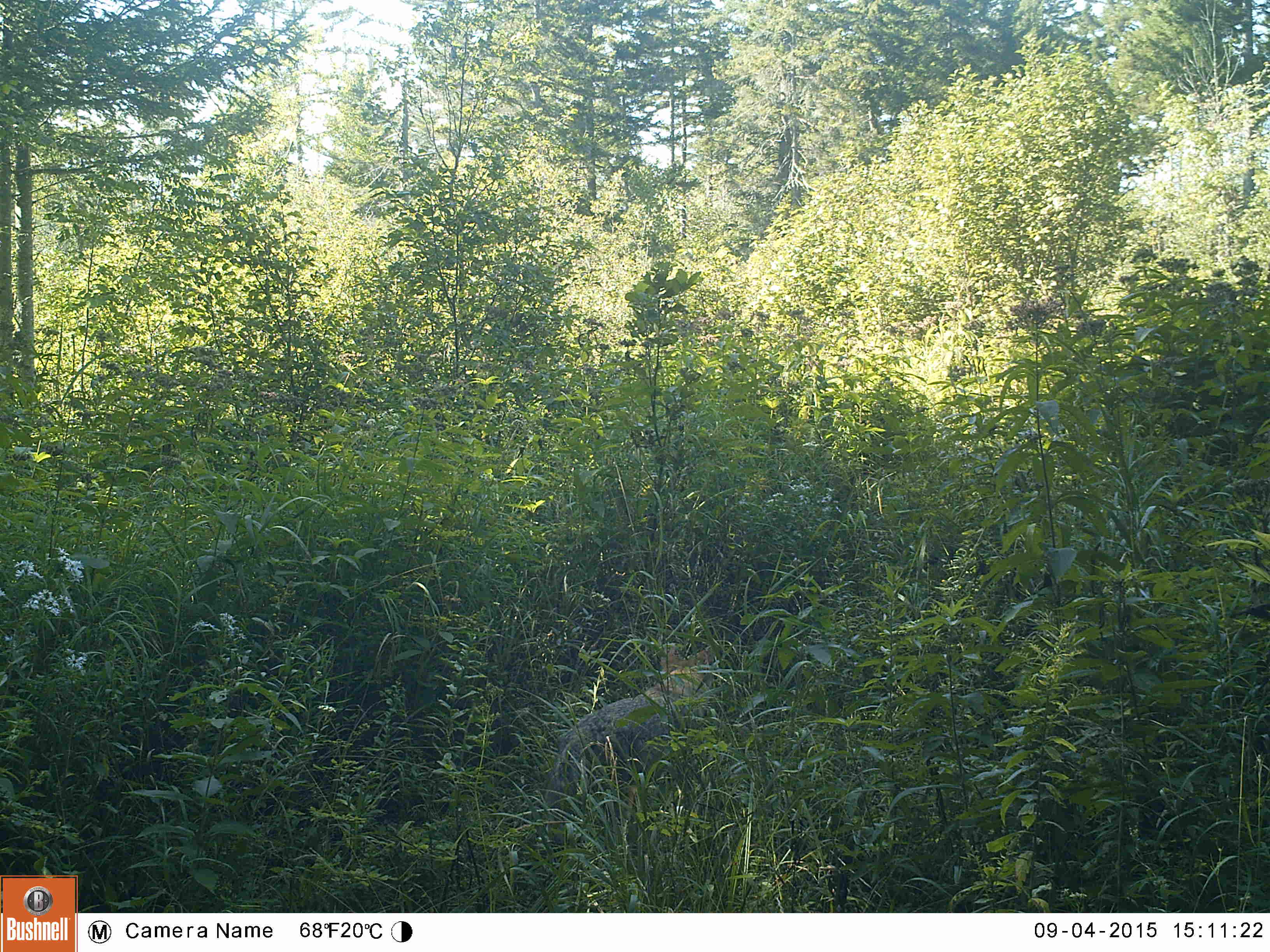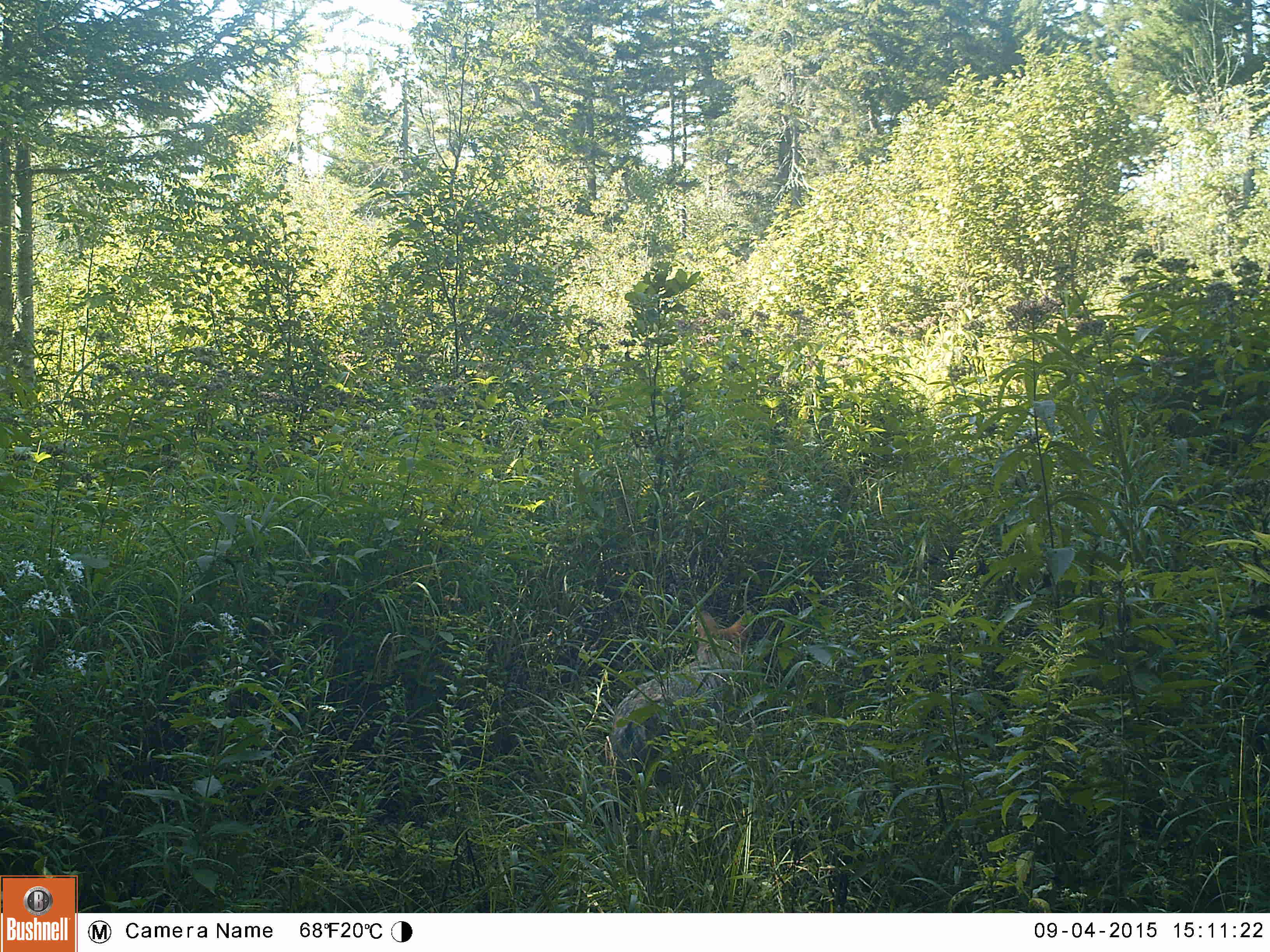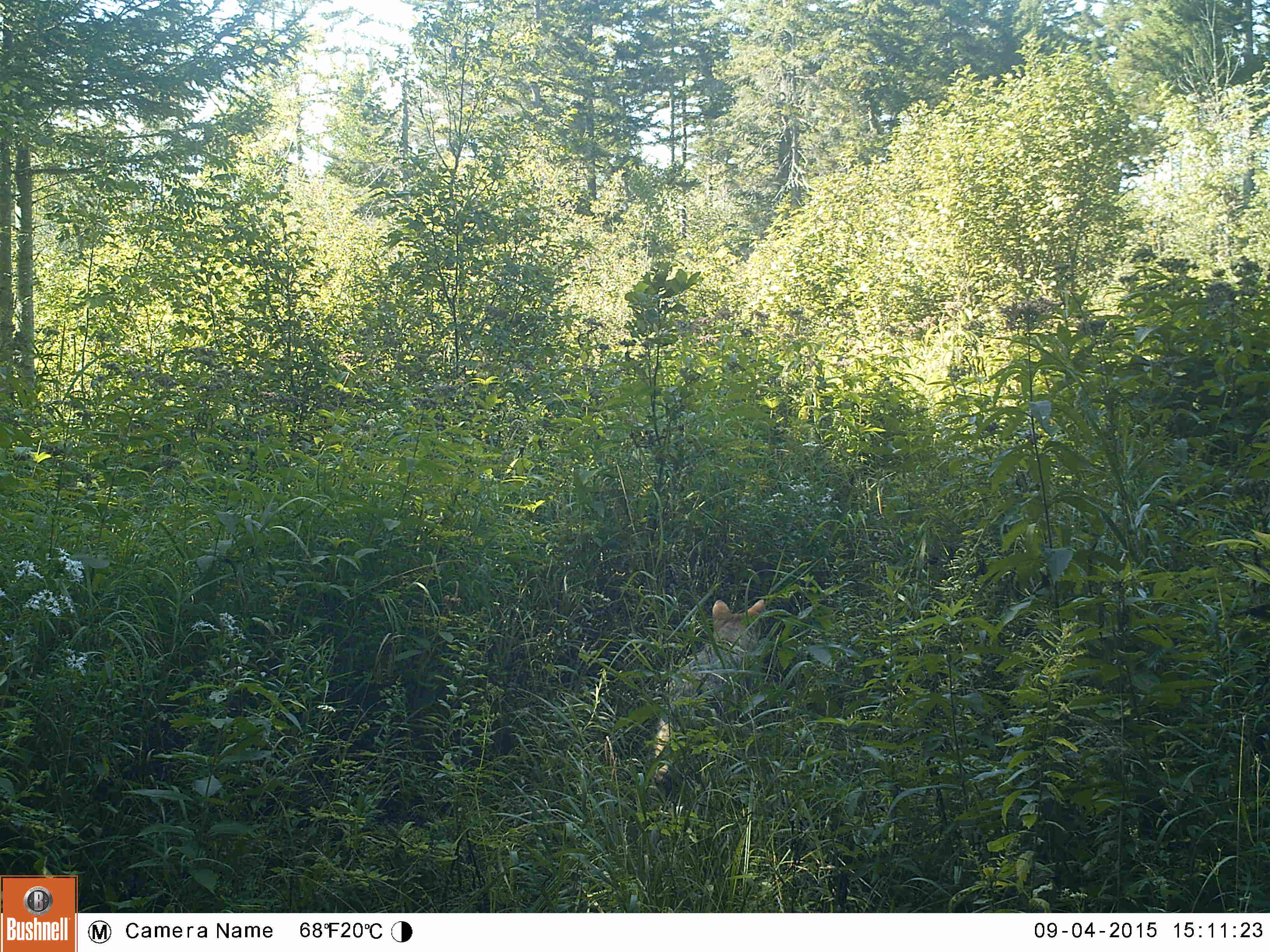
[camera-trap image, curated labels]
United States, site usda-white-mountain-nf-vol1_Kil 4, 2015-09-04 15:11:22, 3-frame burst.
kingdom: Animalia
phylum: Chordata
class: Mammalia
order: Carnivora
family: Canidae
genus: Canis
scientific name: Canis latrans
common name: coyote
Coyote (Canis latrans).